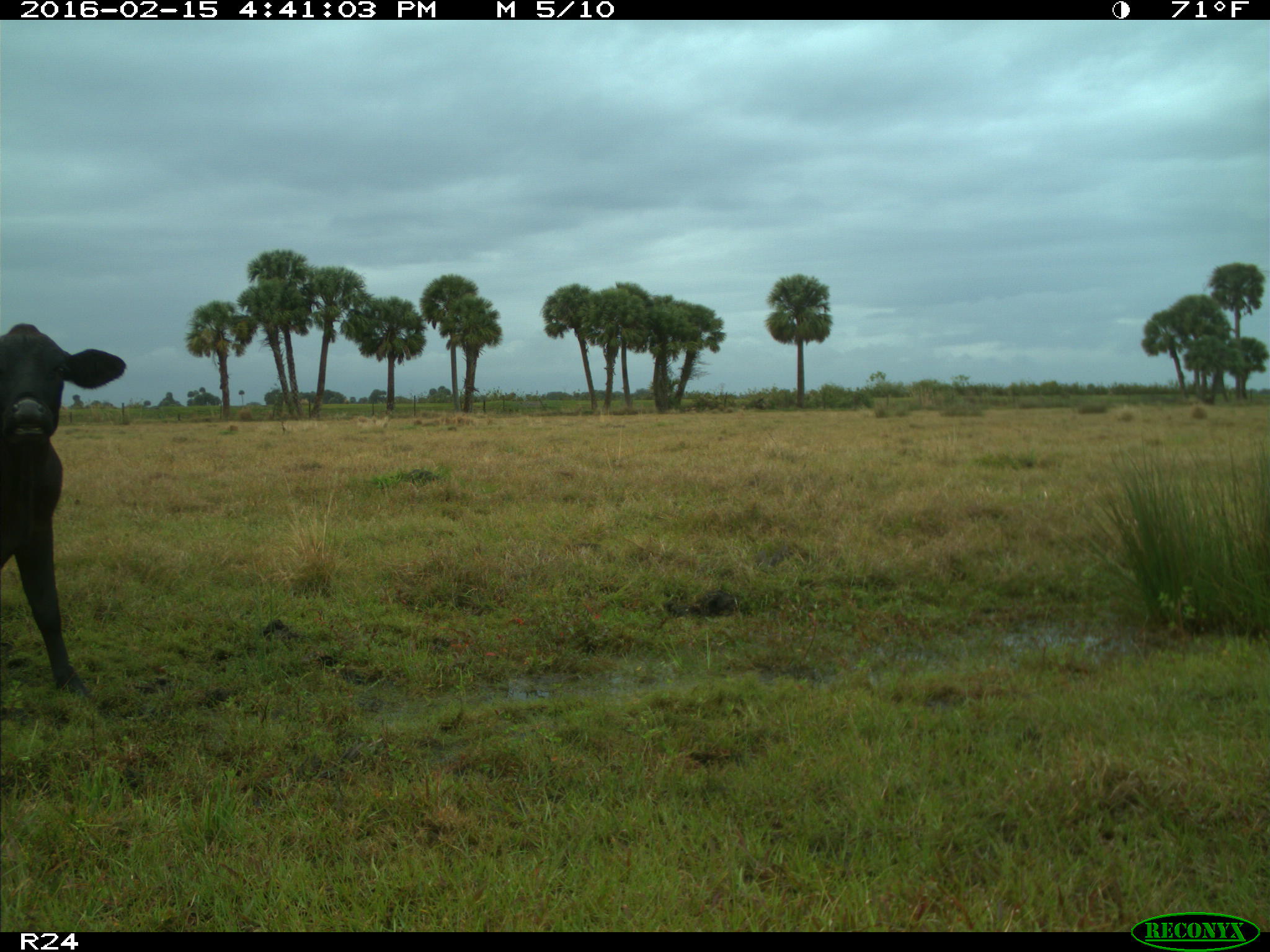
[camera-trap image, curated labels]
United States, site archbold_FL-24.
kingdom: Animalia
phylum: Chordata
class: Mammalia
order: Artiodactyla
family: Bovidae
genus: Bos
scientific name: Bos taurus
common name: domestic cow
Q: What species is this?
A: Bos taurus (domestic cow).